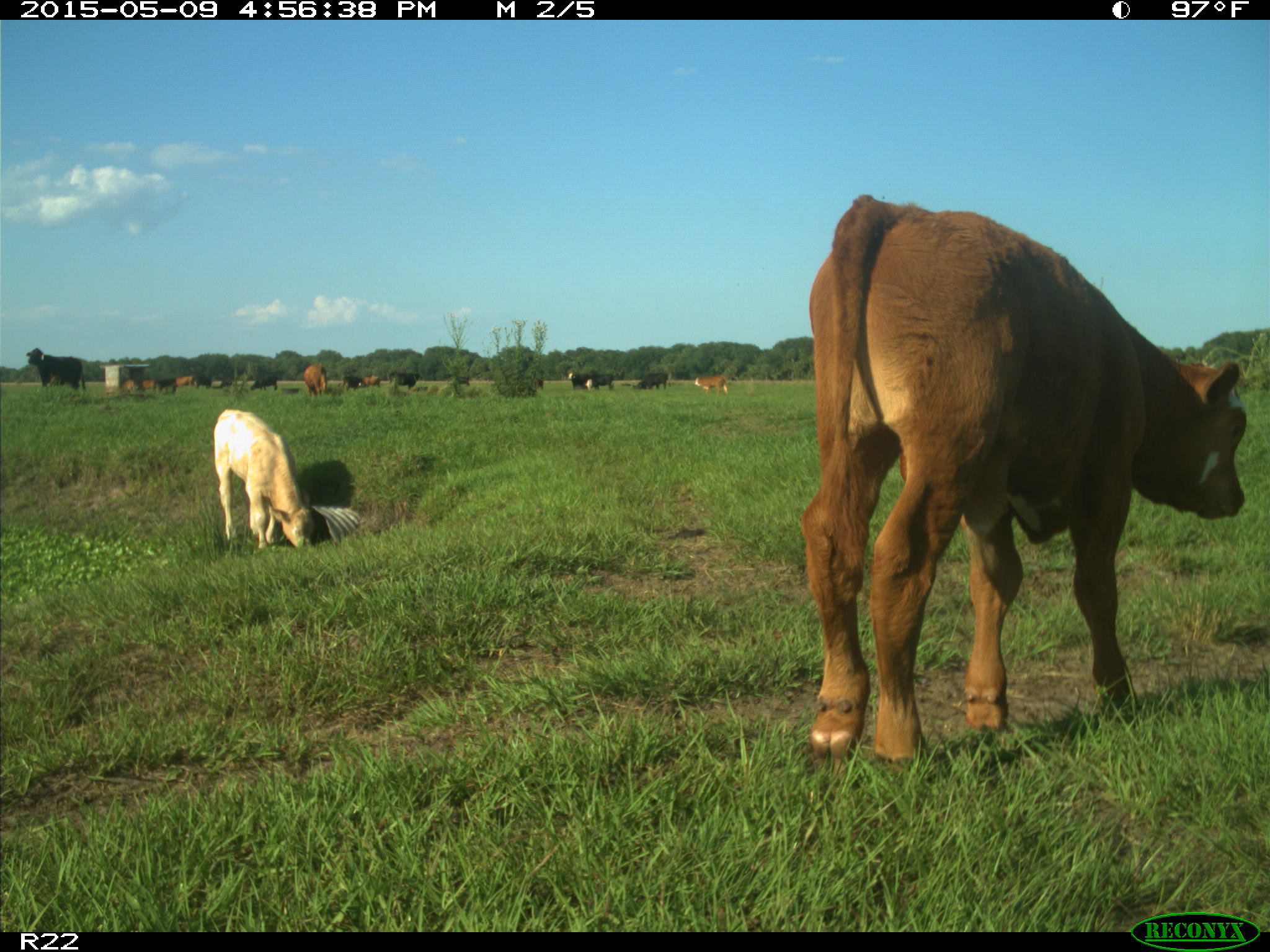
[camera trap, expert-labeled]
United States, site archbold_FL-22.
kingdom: Animalia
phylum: Chordata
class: Mammalia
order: Artiodactyla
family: Bovidae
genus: Bos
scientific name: Bos taurus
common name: domestic cow